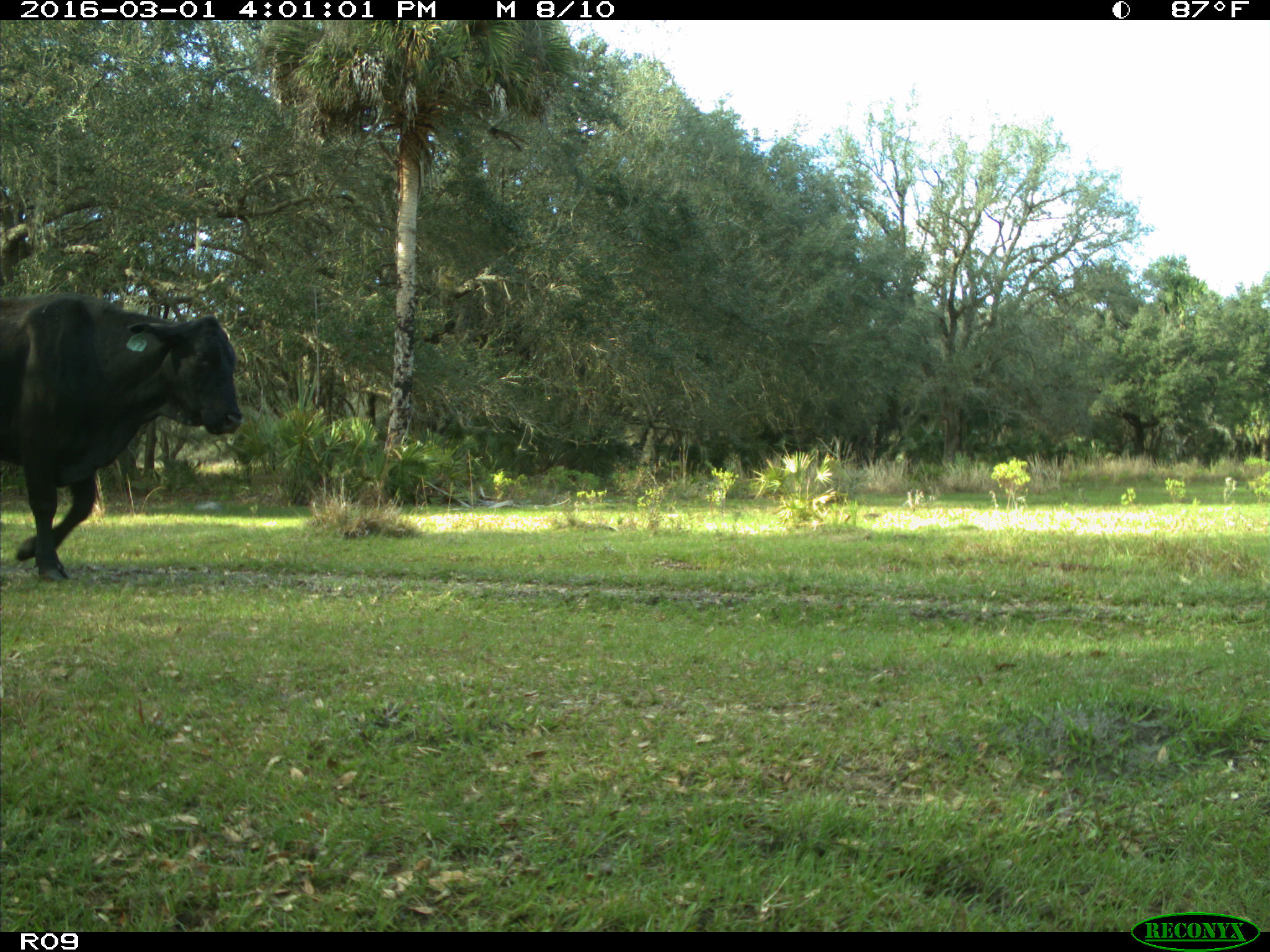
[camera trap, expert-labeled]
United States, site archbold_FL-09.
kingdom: Animalia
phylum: Chordata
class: Mammalia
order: Artiodactyla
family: Bovidae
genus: Bos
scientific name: Bos taurus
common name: domestic cow